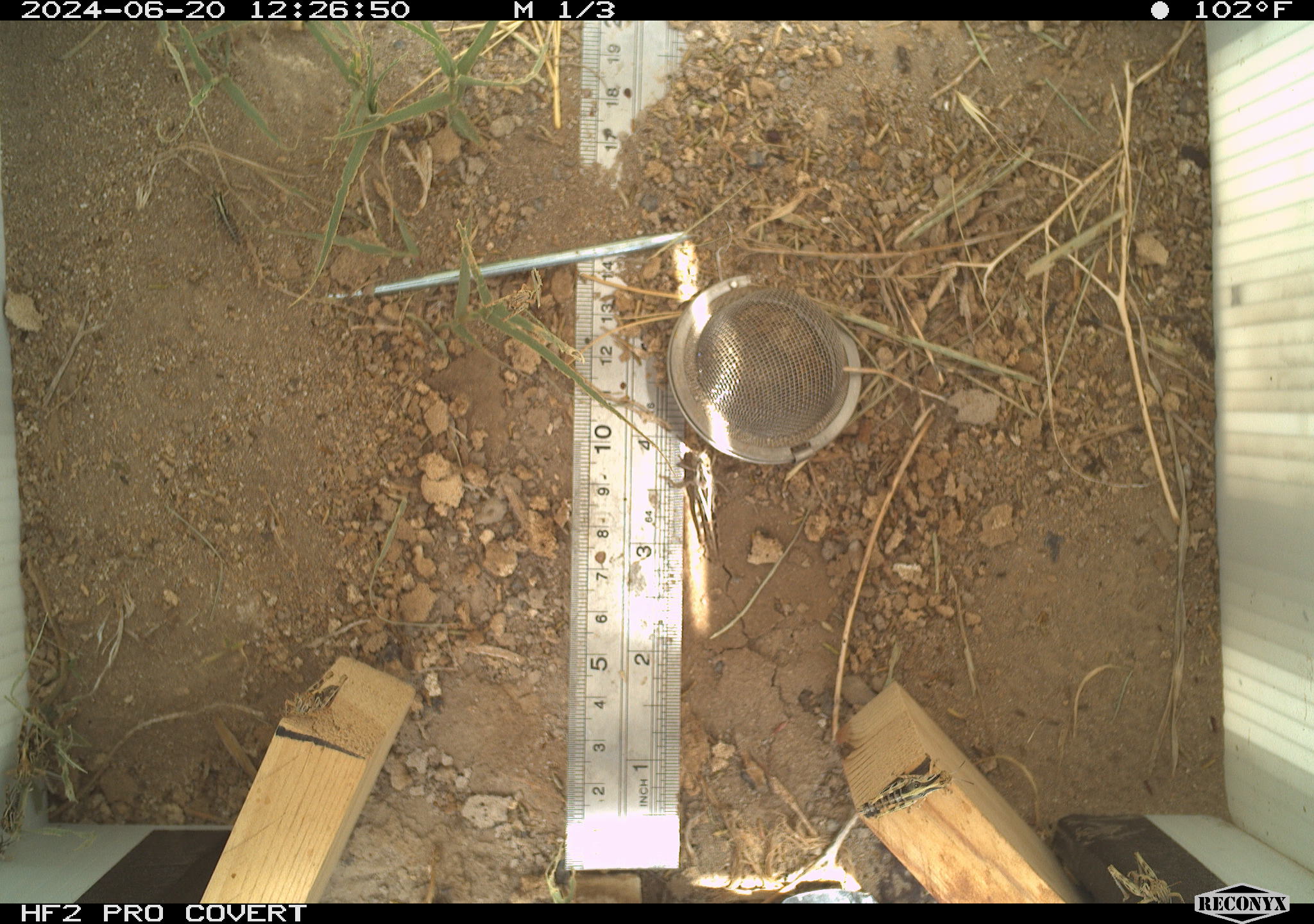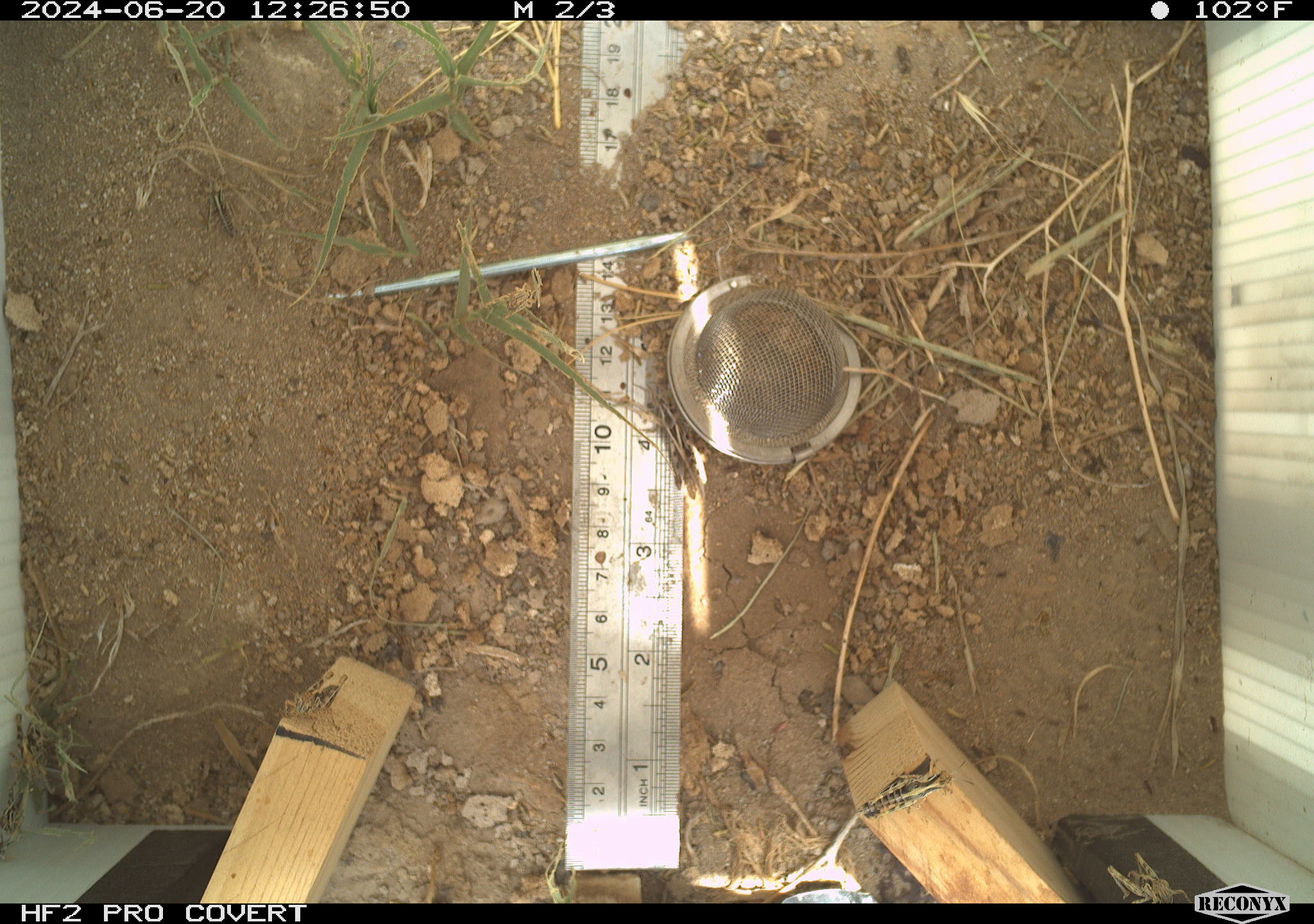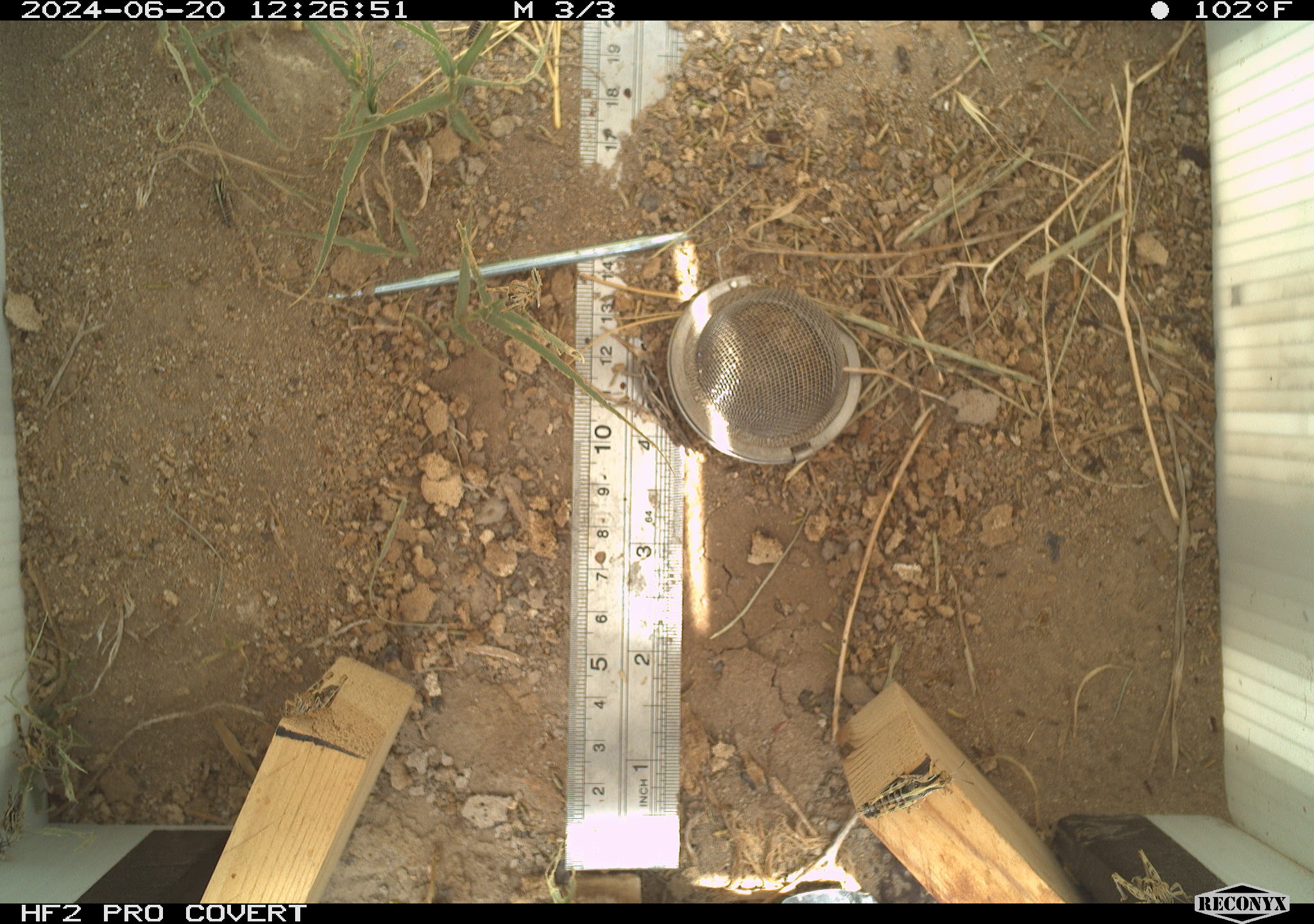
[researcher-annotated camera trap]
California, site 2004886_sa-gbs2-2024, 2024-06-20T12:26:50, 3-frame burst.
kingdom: Animalia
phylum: Arthropoda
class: Insecta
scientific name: Insecta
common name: insect